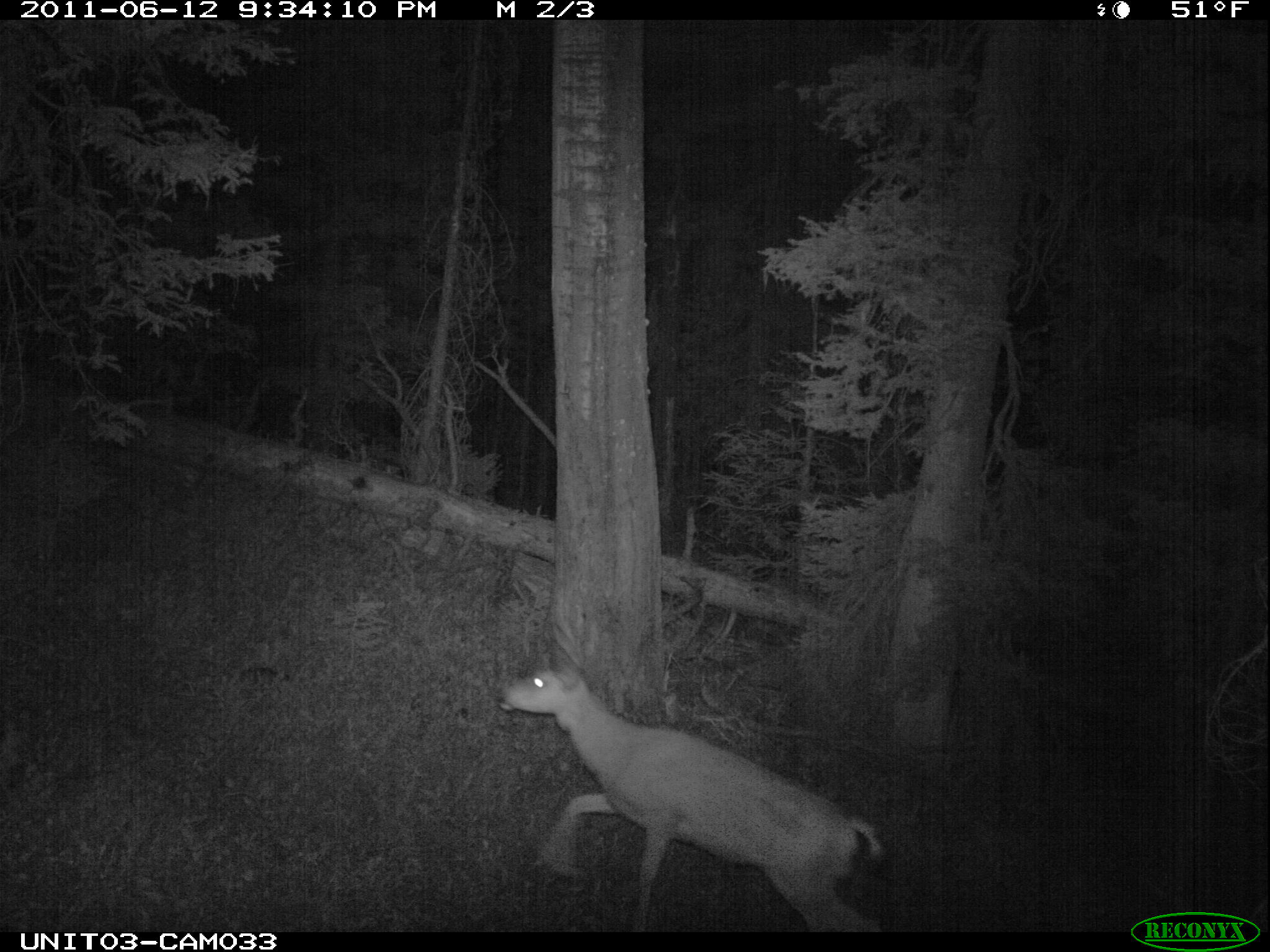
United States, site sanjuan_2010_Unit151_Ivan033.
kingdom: Animalia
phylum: Chordata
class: Mammalia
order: Artiodactyla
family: Cervidae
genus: Odocoileus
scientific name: Odocoileus hemionus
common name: mule deer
Odocoileus hemionus (mule deer).